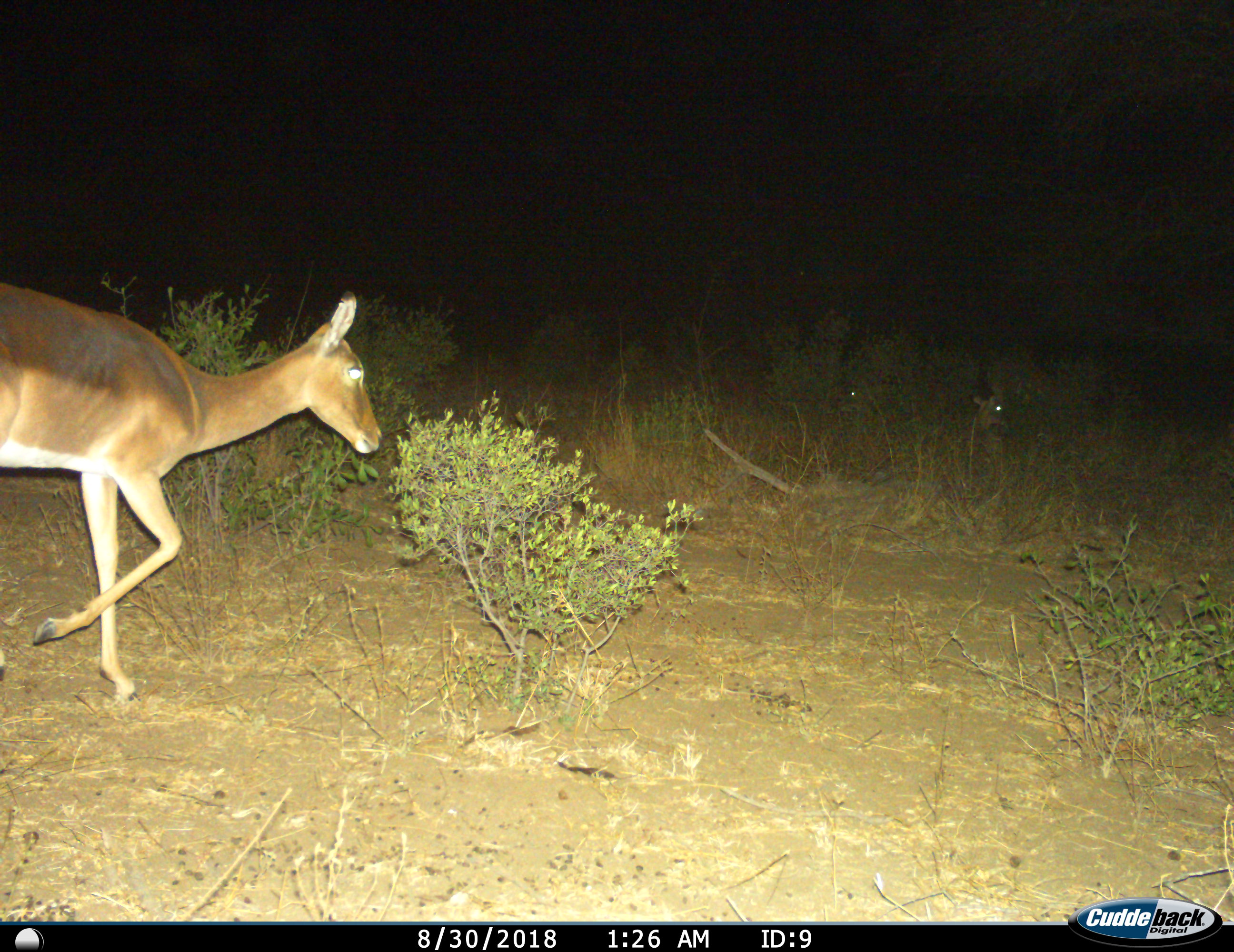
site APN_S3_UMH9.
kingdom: Animalia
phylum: Chordata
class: Mammalia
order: Artiodactyla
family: Bovidae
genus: Aepyceros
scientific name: Aepyceros melampus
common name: impala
Impala (Aepyceros melampus), count 3. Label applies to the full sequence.